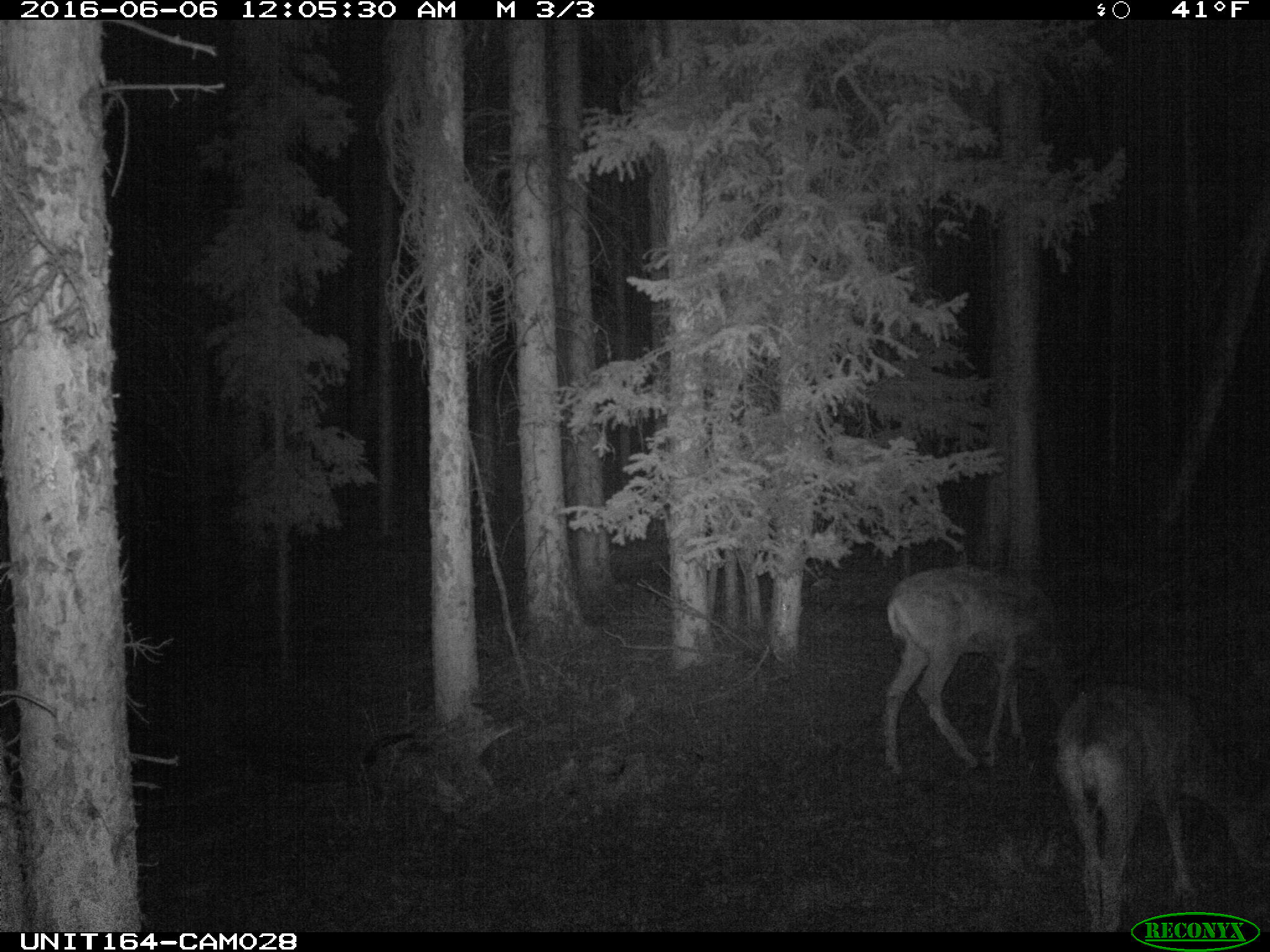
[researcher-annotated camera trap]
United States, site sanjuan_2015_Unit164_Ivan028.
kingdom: Animalia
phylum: Chordata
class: Mammalia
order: Artiodactyla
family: Cervidae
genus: Odocoileus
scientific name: Odocoileus hemionus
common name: mule deer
Odocoileus hemionus (mule deer).